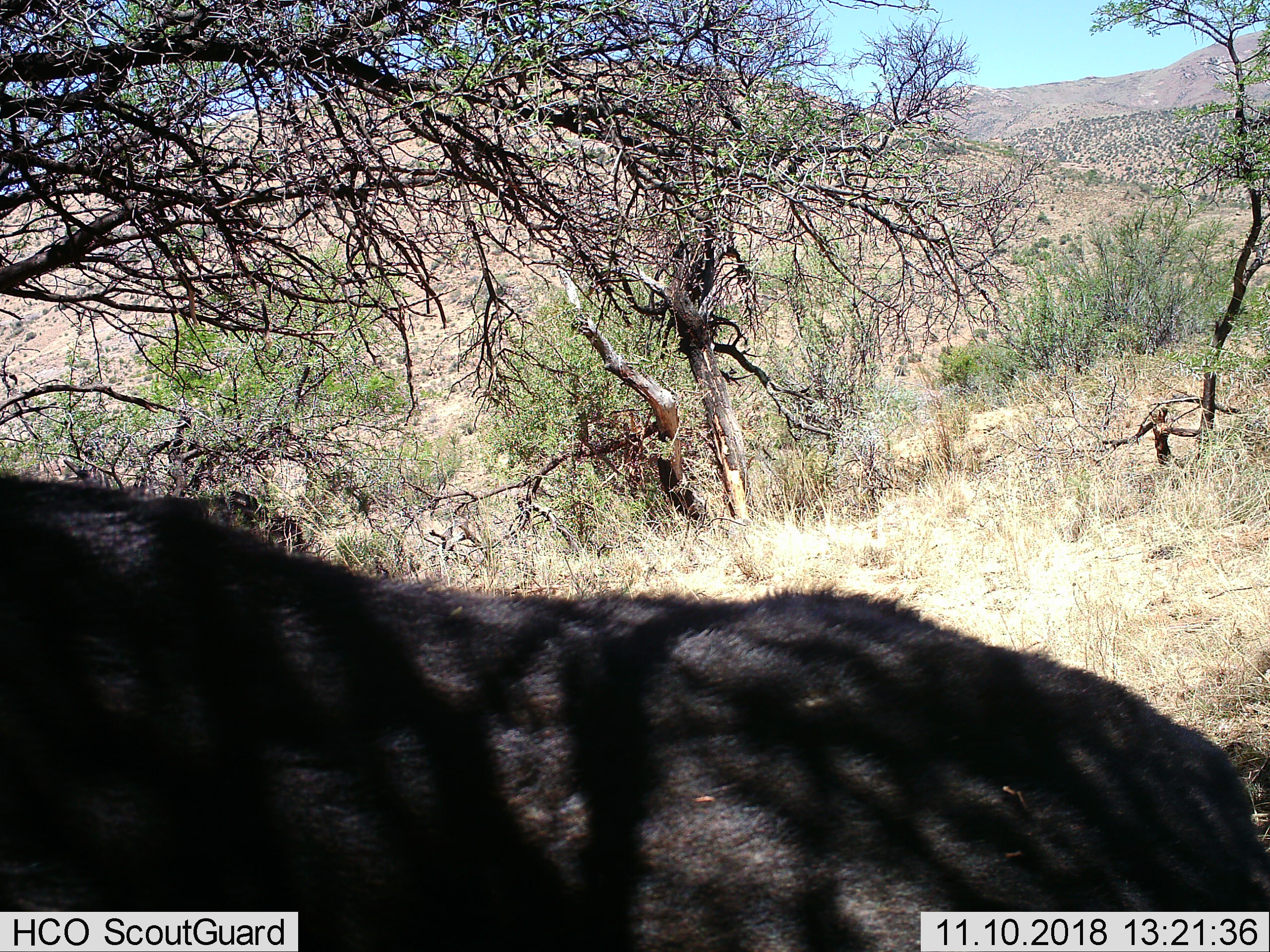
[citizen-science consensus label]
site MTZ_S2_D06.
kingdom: Animalia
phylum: Chordata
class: Mammalia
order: Artiodactyla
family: Bovidae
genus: Syncerus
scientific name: Syncerus caffer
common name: african buffalo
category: buffalo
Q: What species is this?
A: Buffalo (african buffalo) (Syncerus caffer).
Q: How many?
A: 1.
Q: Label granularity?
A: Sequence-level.